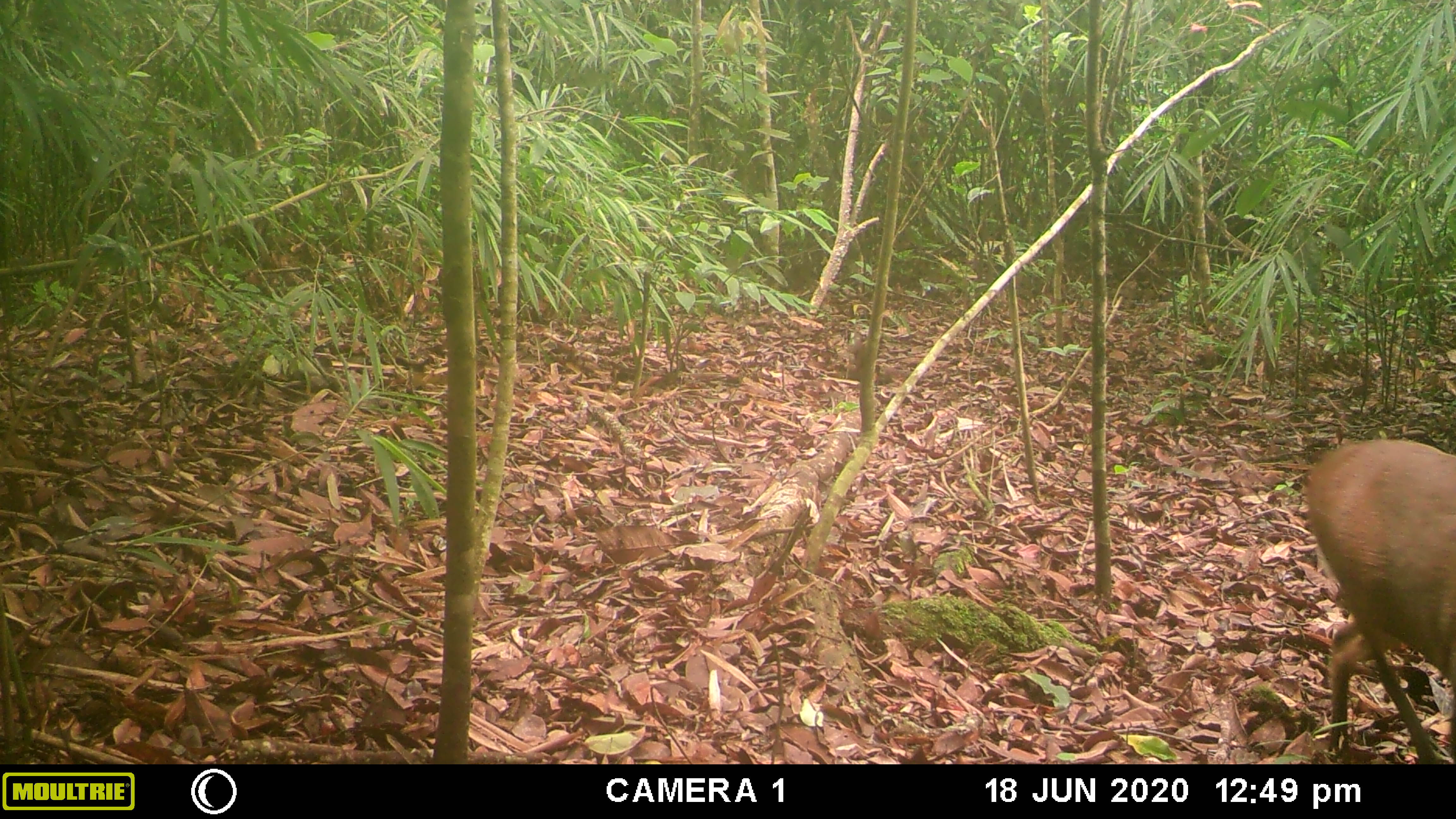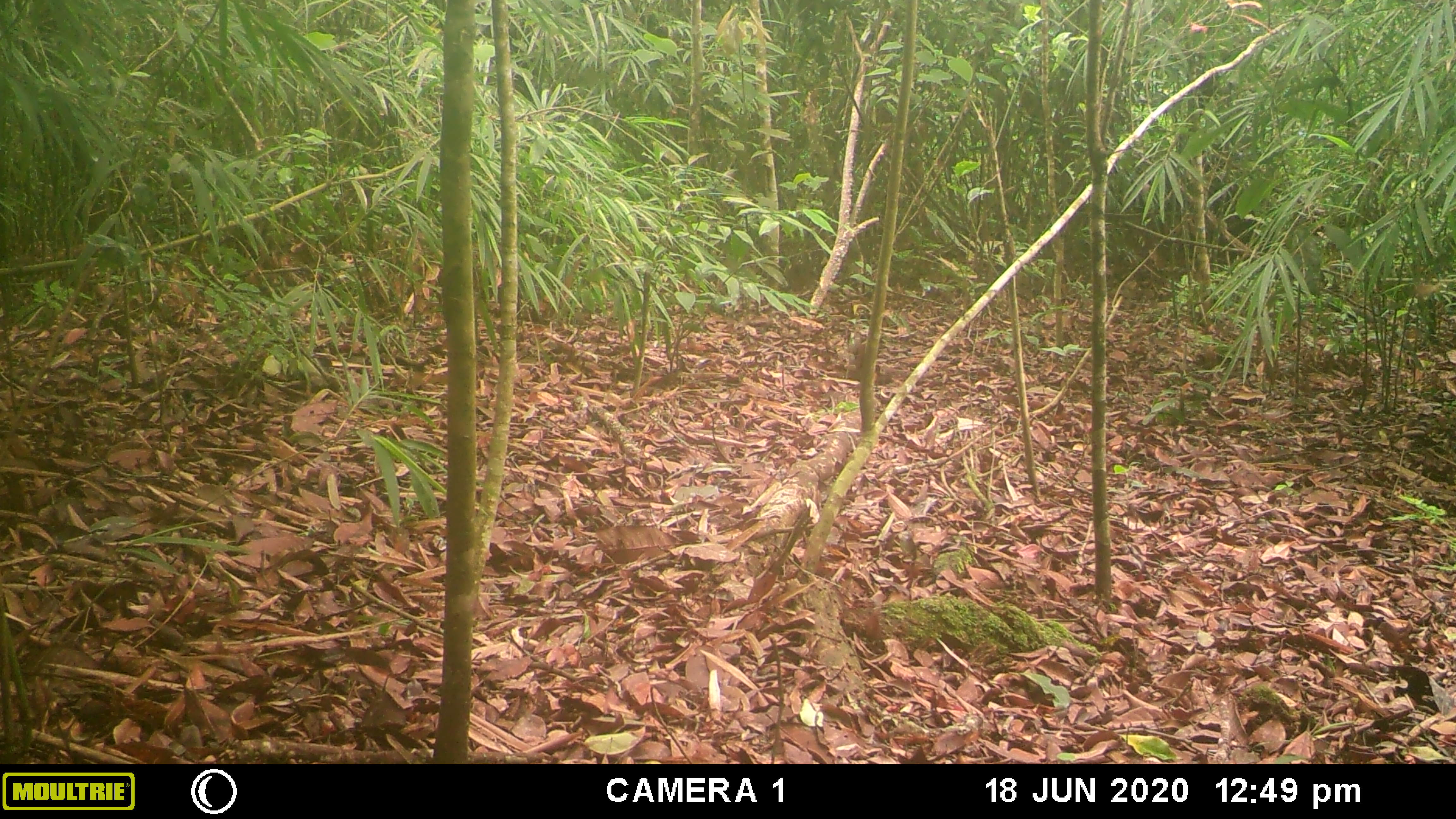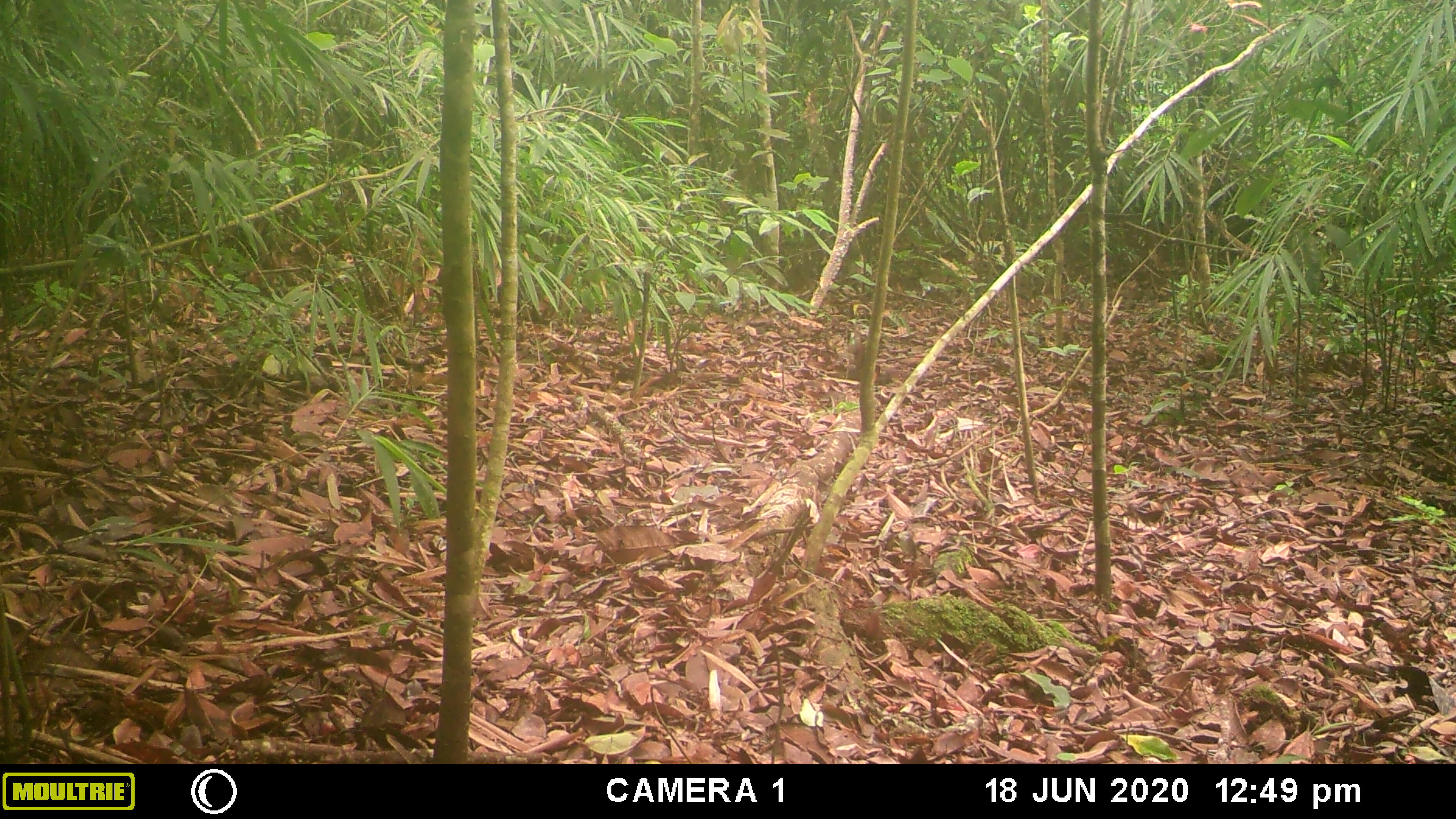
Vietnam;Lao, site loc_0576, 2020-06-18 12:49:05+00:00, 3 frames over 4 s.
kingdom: Animalia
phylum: Chordata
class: Mammalia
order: Artiodactyla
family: Cervidae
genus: Muntiacus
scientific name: Muntiacus rooseveltorum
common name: roosevelt's muntjac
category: roosevelts muntjac group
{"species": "roosevelts muntjac group (roosevelt's muntjac) (Muntiacus rooseveltorum)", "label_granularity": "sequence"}